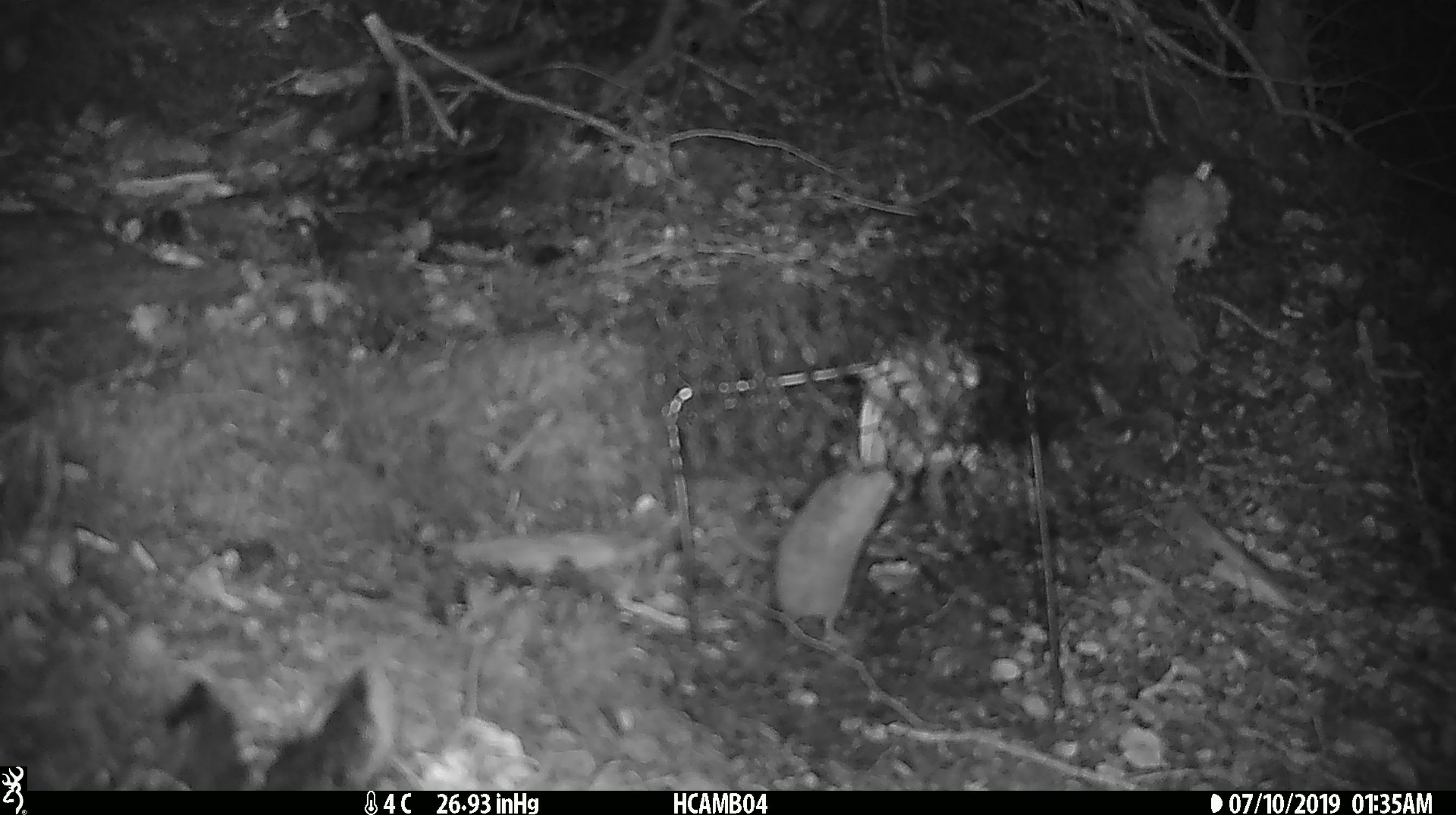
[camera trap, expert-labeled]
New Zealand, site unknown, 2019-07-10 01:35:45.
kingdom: Animalia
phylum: Chordata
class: Mammalia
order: Rodentia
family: Muridae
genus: Mus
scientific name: Mus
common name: mouse